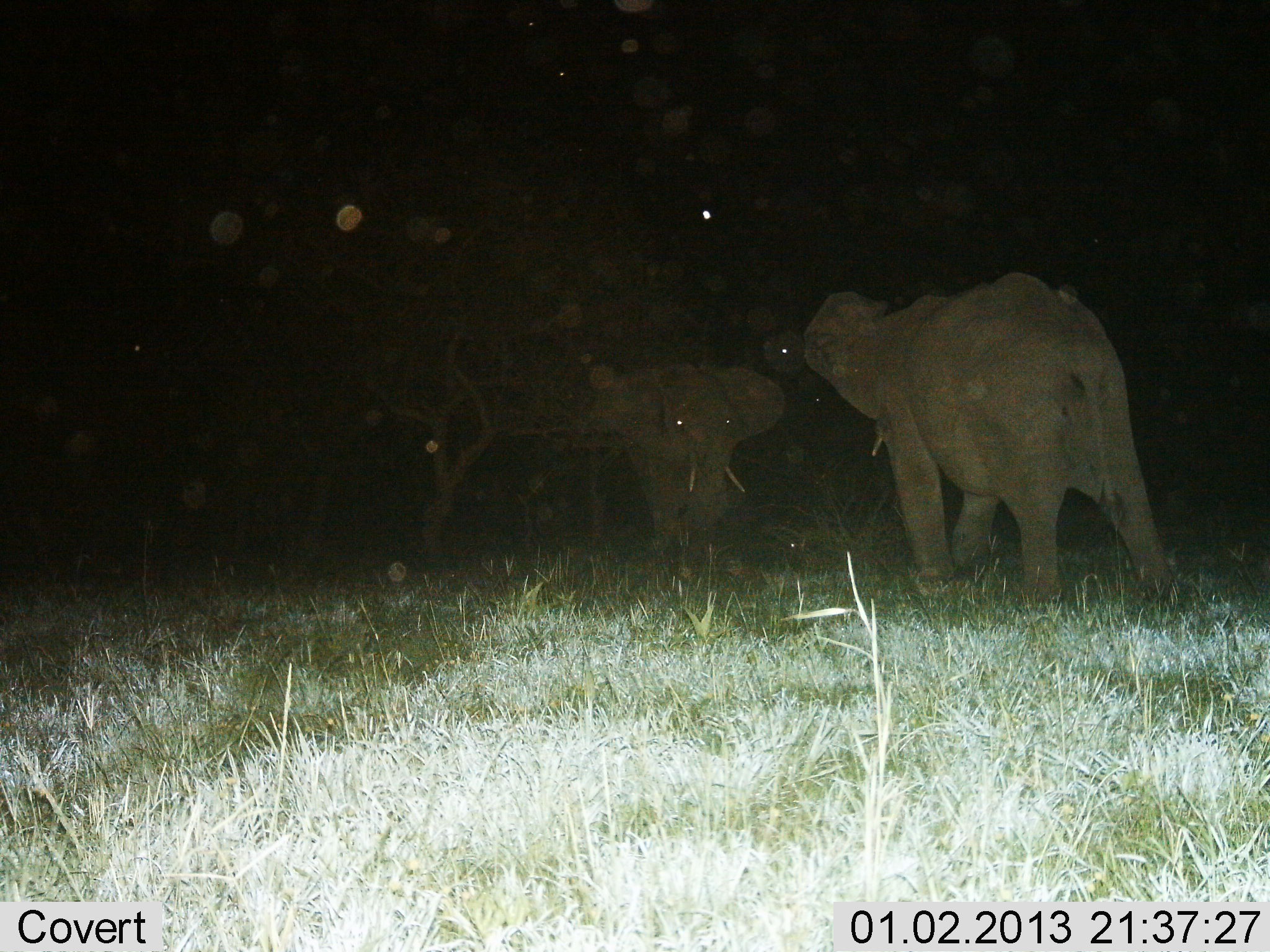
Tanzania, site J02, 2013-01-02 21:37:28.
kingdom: Animalia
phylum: Chordata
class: Mammalia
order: Proboscidea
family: Elephantidae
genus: Loxodonta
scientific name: Loxodonta africana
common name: african bush elephant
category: elephant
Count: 2.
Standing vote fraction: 41%.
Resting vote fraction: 3%.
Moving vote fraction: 41%.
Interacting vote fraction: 38%.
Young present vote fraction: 3%.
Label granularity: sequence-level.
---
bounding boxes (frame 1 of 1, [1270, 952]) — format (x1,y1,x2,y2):
animal: (801,272,1172,615); (591,360,788,576)